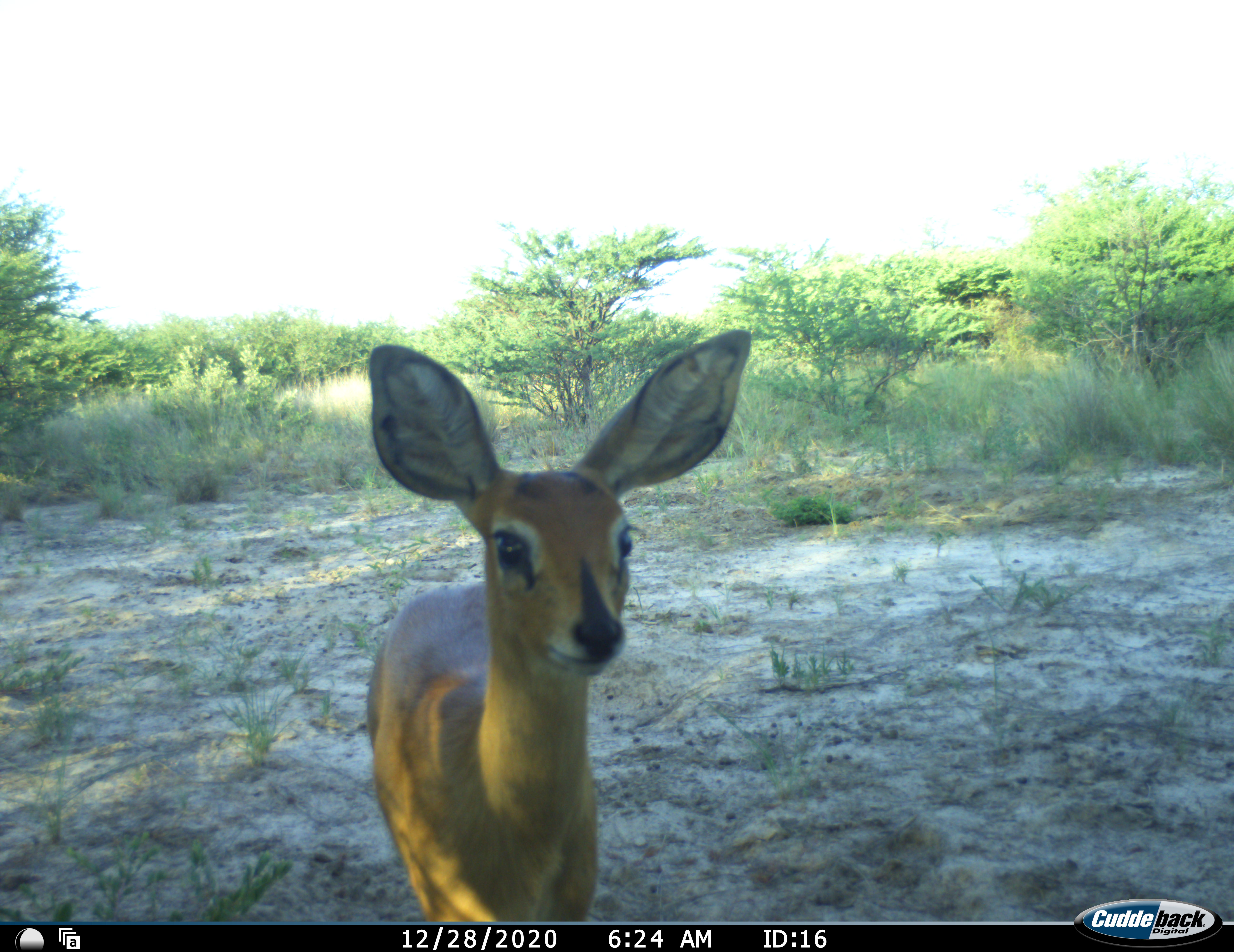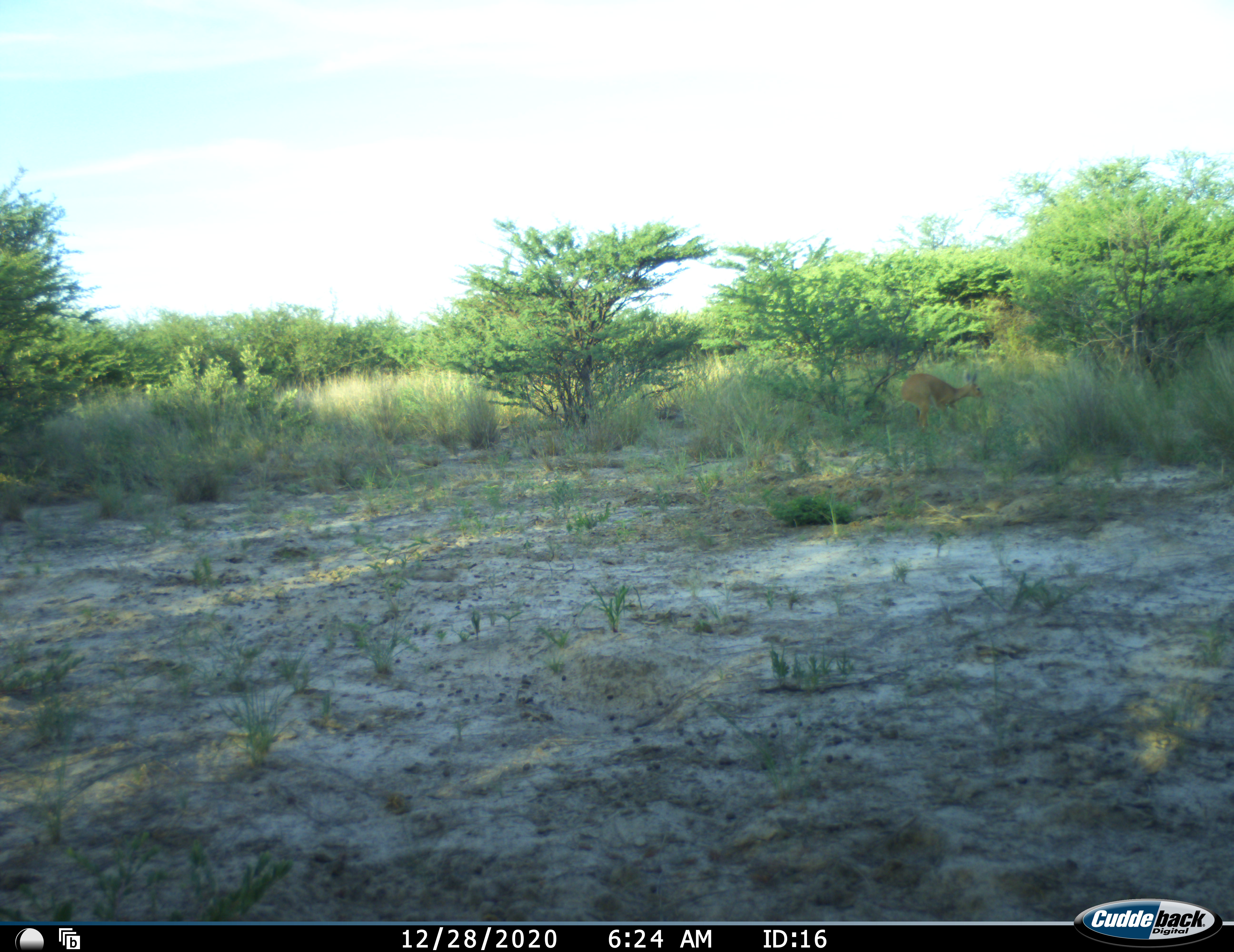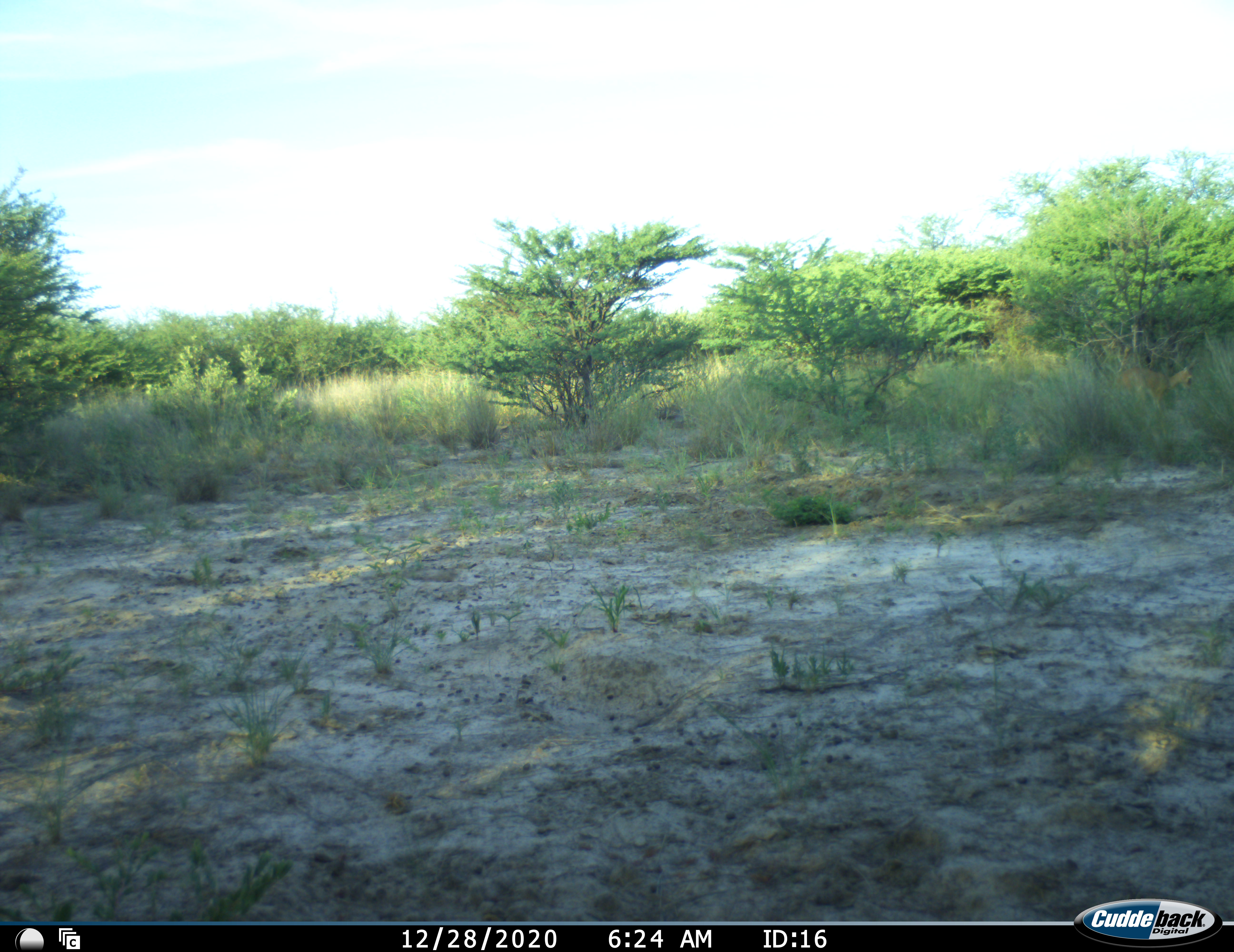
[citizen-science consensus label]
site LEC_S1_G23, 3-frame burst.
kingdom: Animalia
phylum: Chordata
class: Mammalia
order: Artiodactyla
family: Bovidae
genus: Raphicerus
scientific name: Raphicerus campestris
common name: steenbok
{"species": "steenbok (Raphicerus campestris)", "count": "1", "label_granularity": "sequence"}